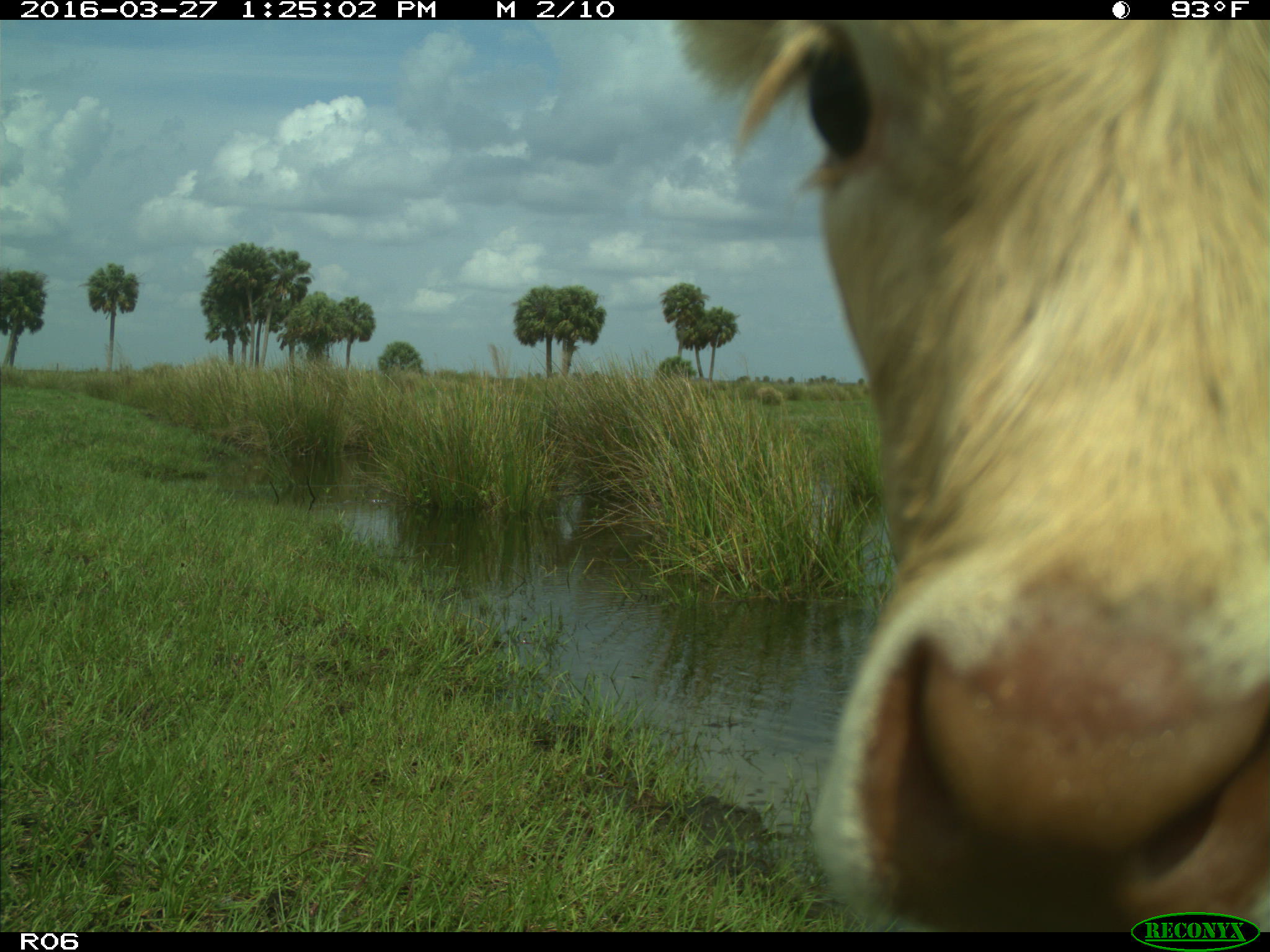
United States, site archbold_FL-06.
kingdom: Animalia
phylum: Chordata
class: Mammalia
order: Artiodactyla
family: Bovidae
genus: Bos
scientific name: Bos taurus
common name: domestic cow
Bos taurus (domestic cow).